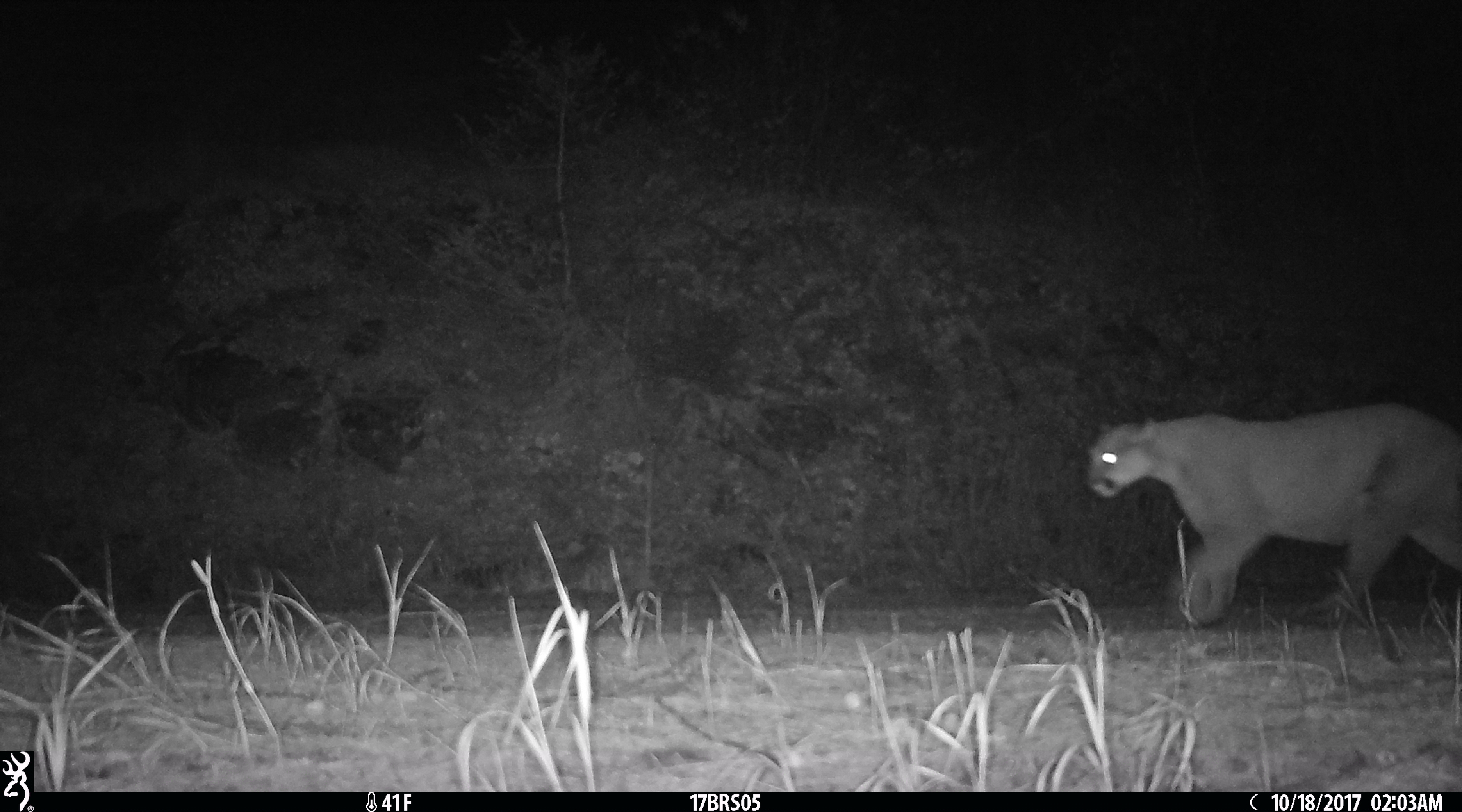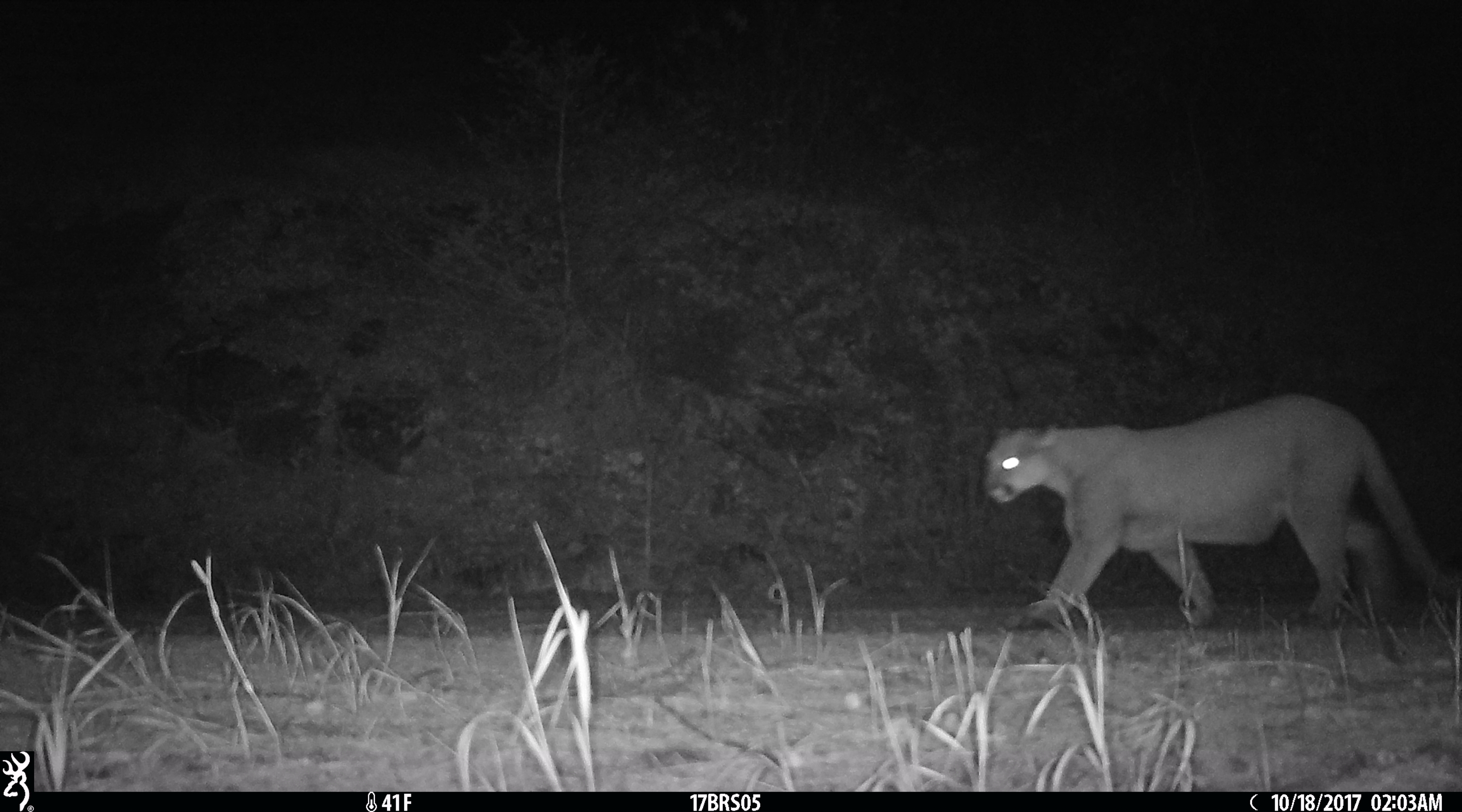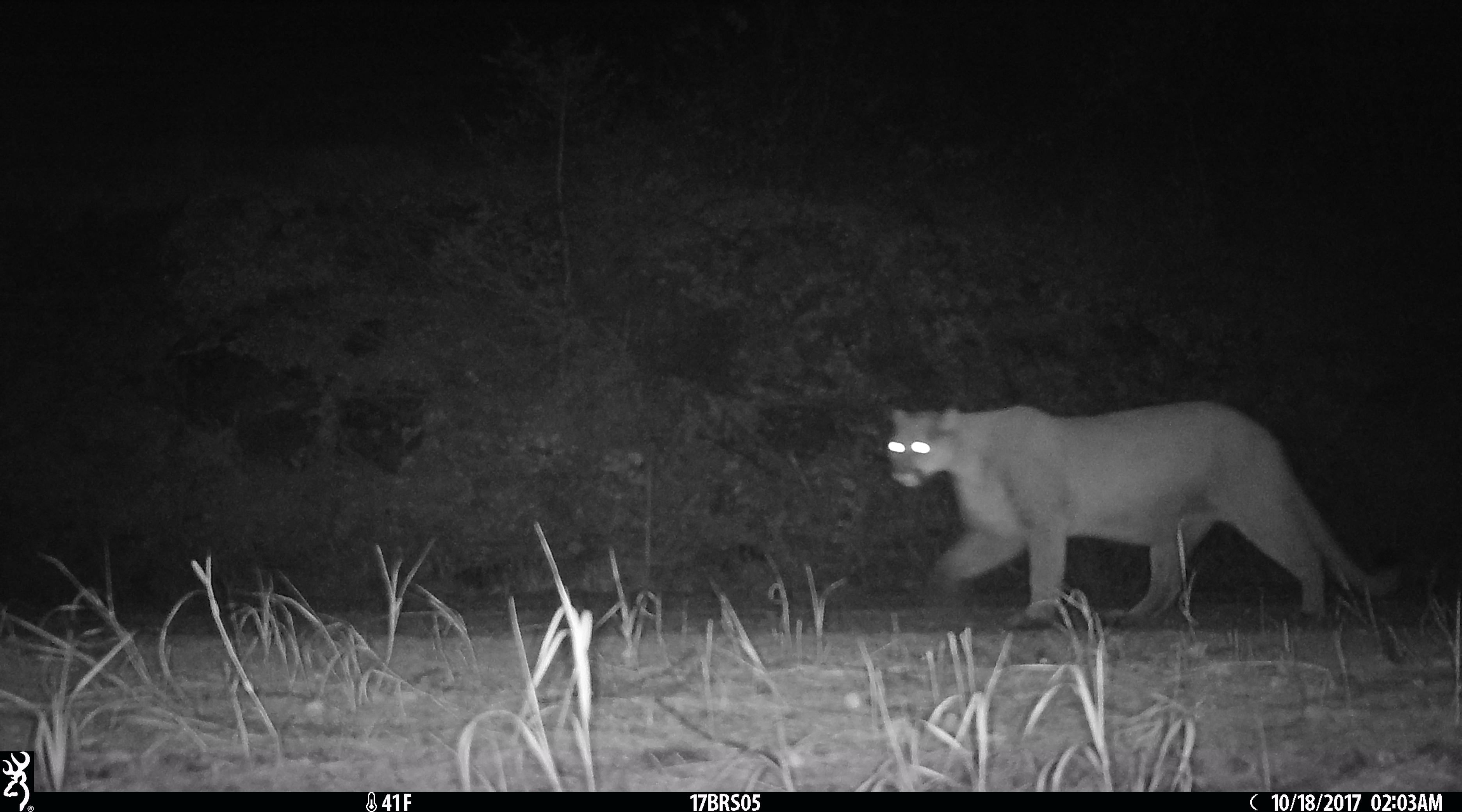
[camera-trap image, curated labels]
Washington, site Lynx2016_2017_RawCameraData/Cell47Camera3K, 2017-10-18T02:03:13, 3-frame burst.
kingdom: Animalia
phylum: Chordata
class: Mammalia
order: Carnivora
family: Felidae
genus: Puma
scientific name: Puma concolor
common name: mountain lion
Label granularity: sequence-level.